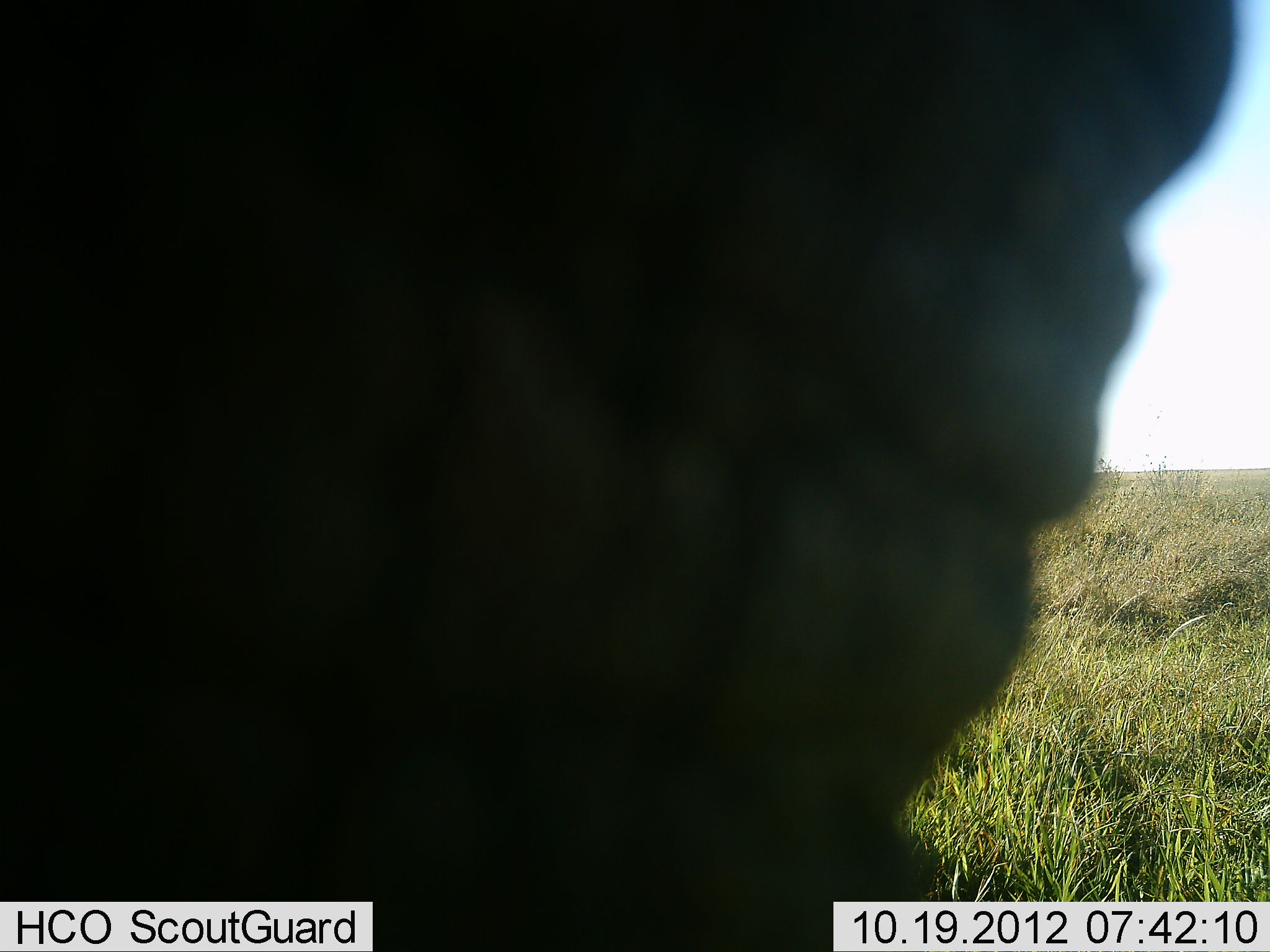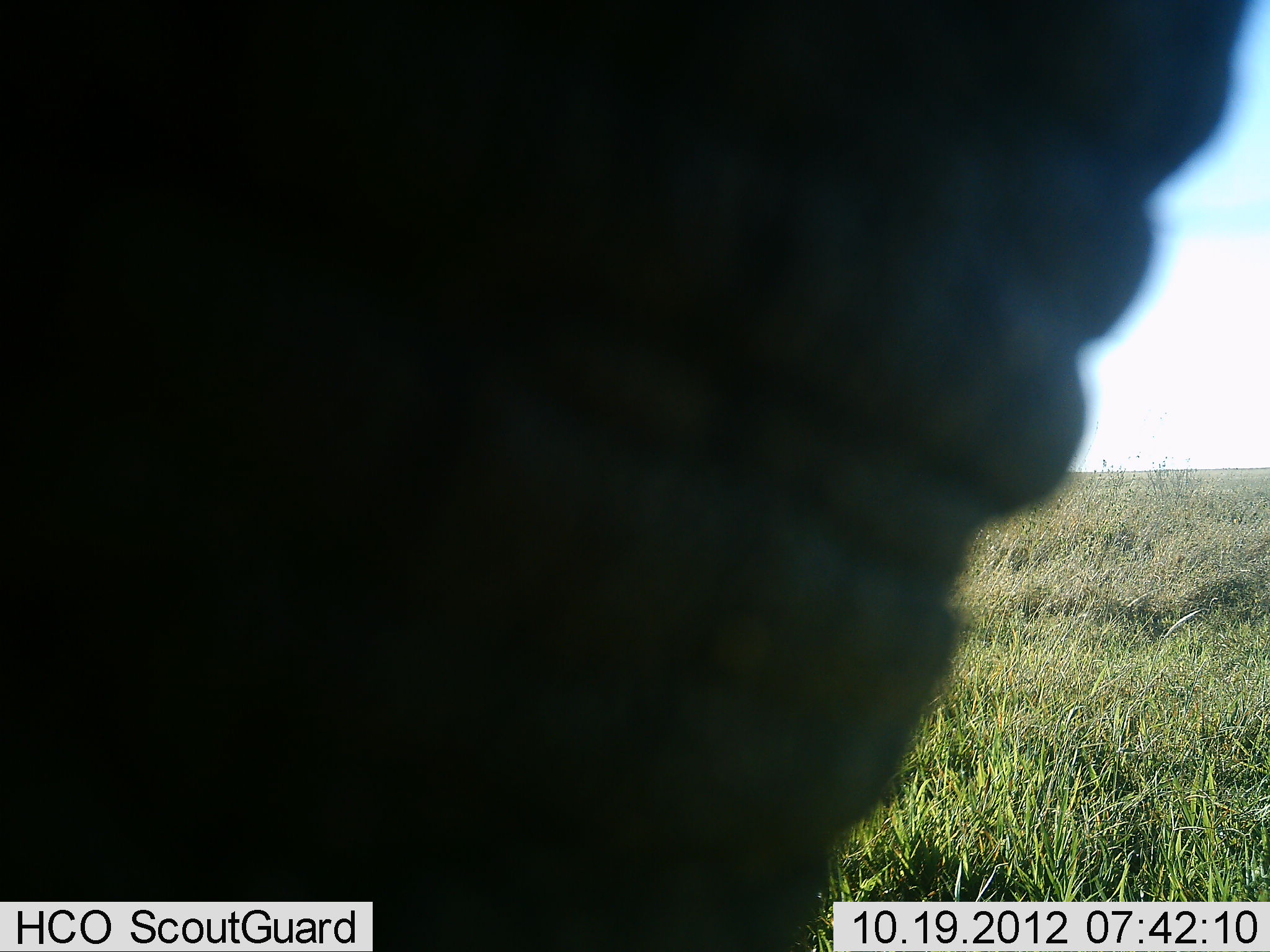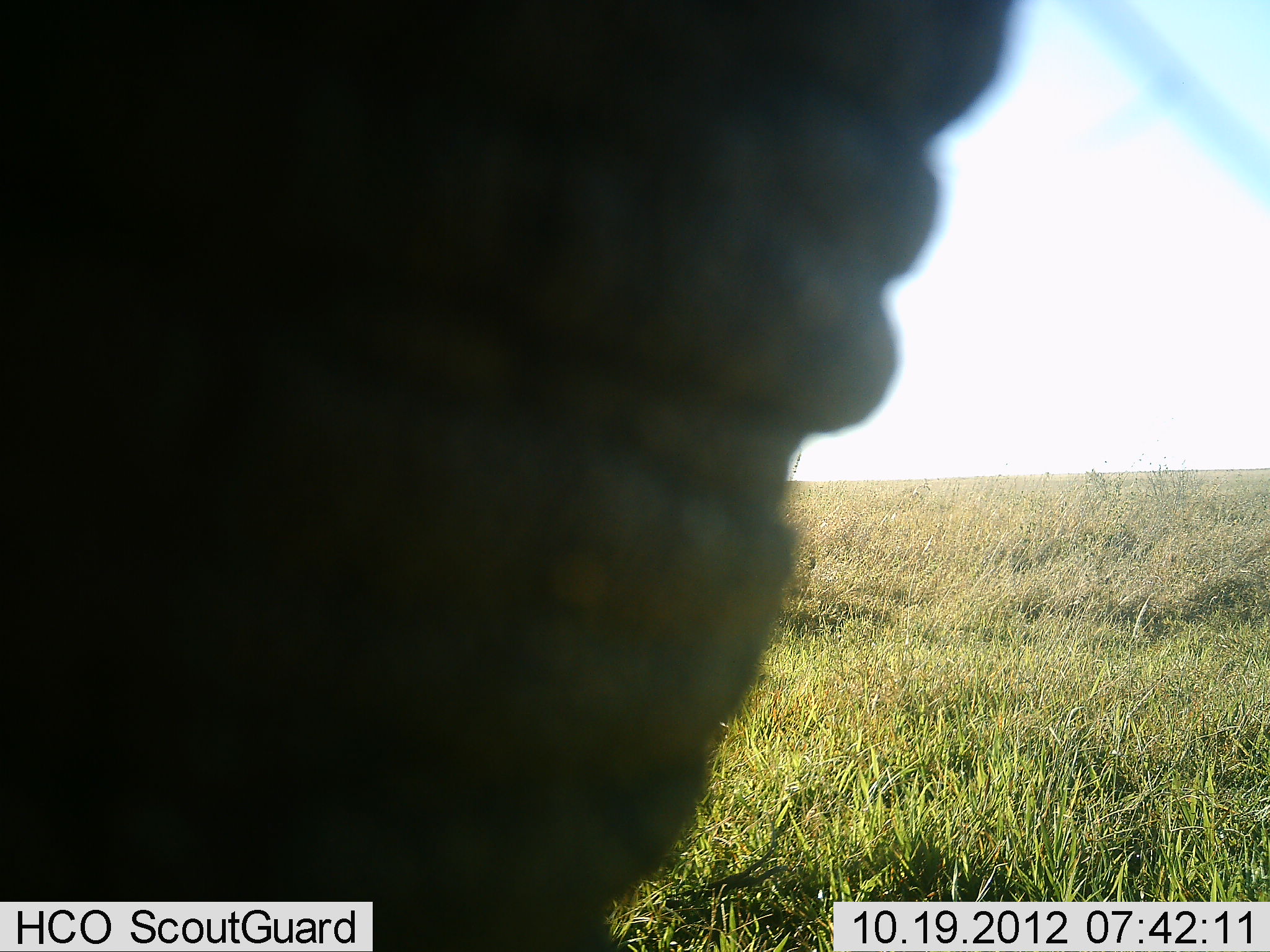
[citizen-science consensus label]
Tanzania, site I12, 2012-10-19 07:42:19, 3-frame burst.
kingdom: Animalia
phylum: Chordata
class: Mammalia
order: Proboscidea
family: Elephantidae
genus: Loxodonta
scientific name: Loxodonta africana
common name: african bush elephant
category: elephant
Elephant (african bush elephant) (Loxodonta africana), count 1. Behavior (volunteer vote fractions): standing 100%, resting 0%, moving 0%, interacting 0%. Young present (vote fraction): 0%. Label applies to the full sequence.